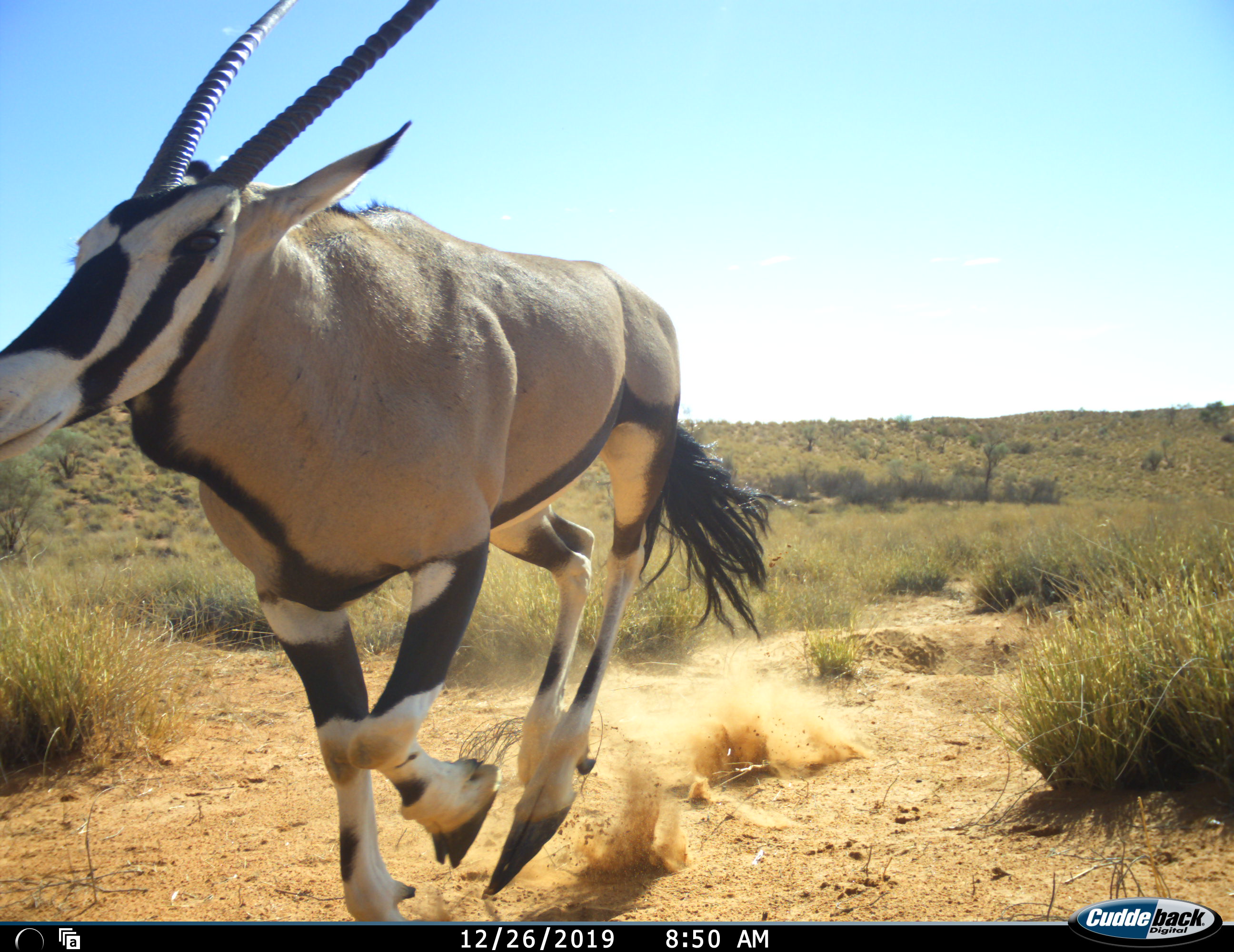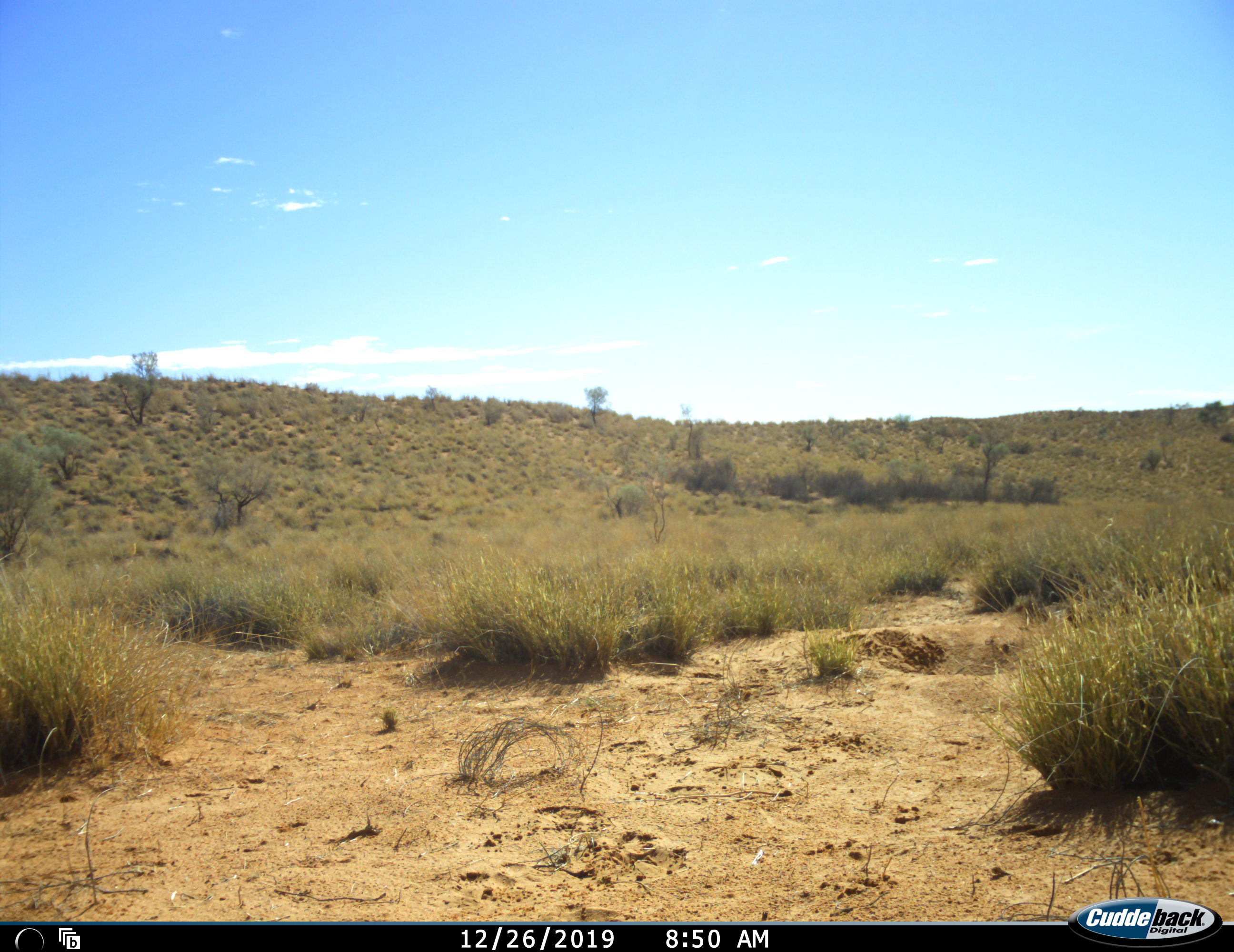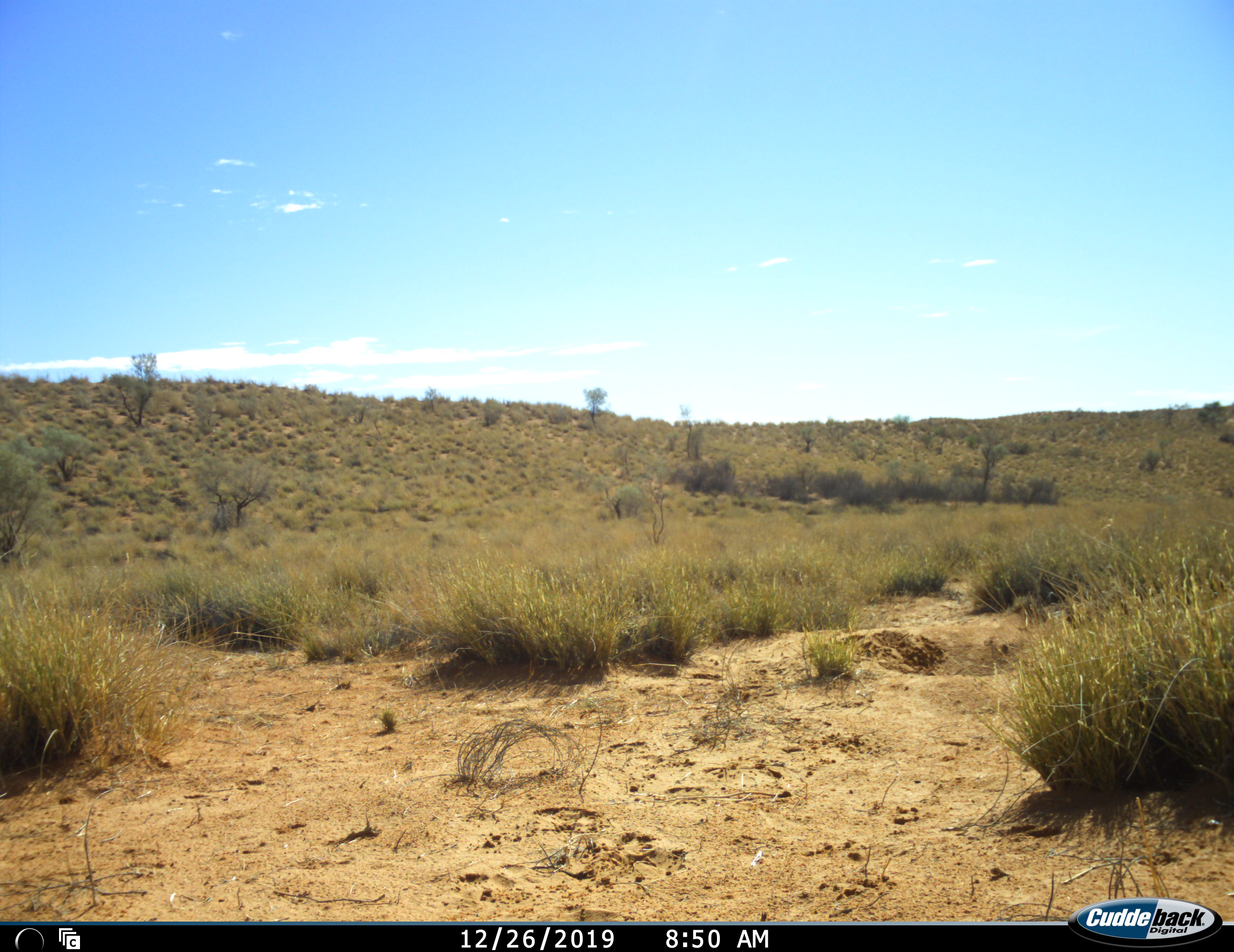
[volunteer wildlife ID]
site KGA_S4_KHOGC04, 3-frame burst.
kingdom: Animalia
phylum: Chordata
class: Mammalia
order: Artiodactyla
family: Bovidae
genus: Oryx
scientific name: Oryx gazella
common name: gemsbok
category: oryx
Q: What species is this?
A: Oryx (gemsbok) (Oryx gazella).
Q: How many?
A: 1.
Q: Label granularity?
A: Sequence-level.